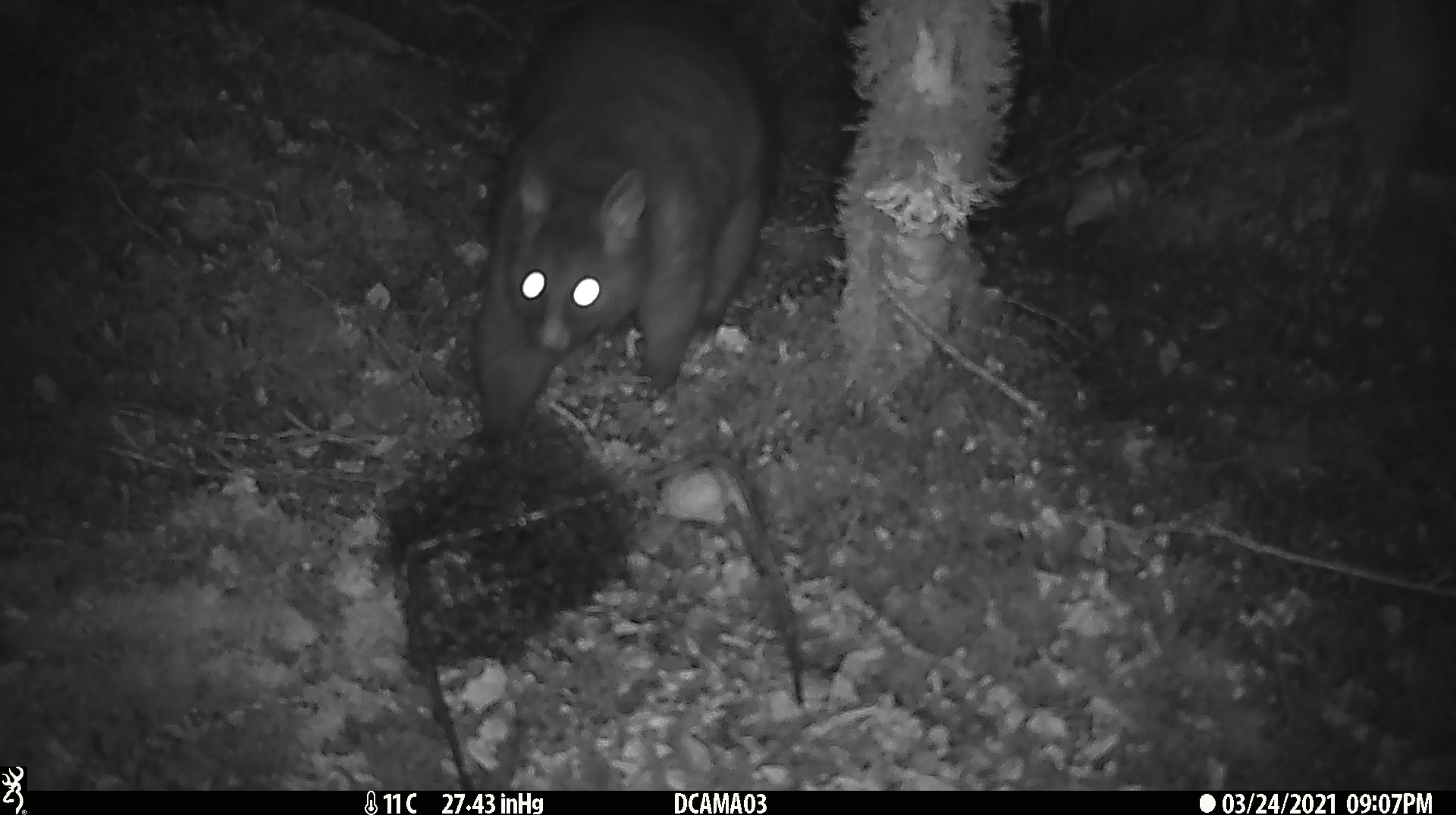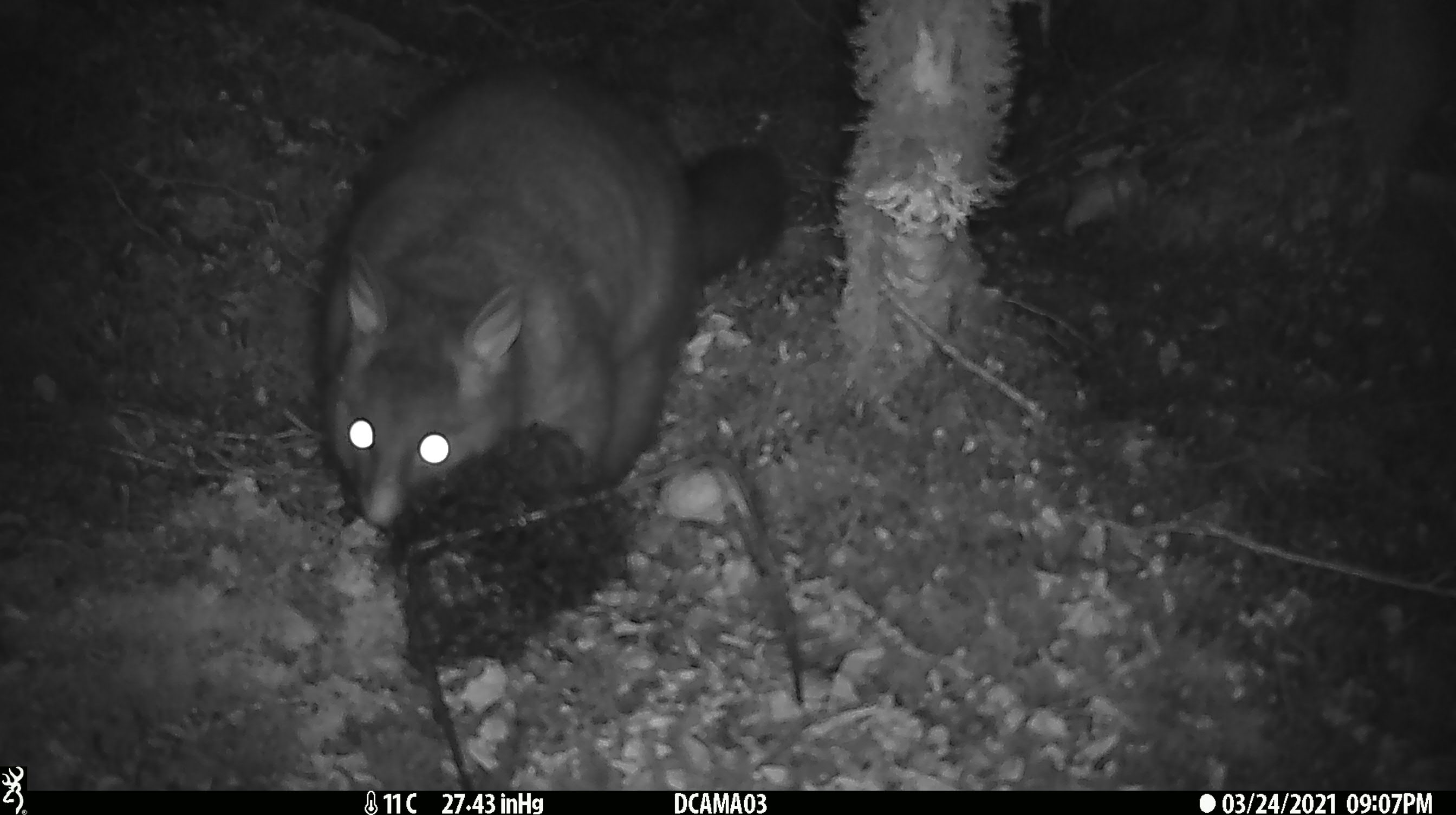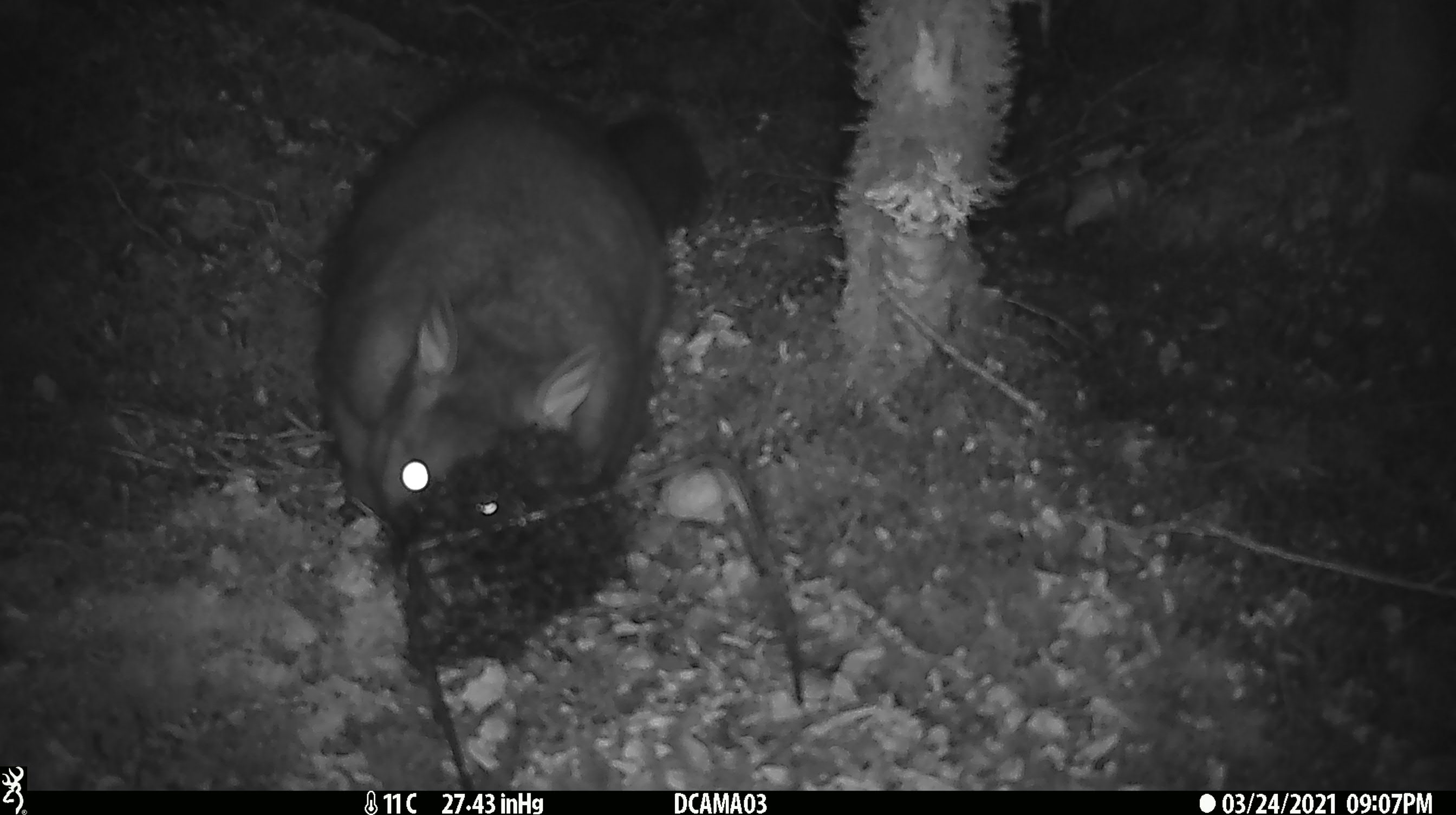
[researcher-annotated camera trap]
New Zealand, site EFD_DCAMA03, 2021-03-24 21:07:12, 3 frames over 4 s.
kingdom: Animalia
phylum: Chordata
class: Mammalia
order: Diprotodontia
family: Phalangeridae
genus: Trichosurus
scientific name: Trichosurus vulpecula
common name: common brushtail possum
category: possum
Possum (common brushtail possum) (Trichosurus vulpecula).